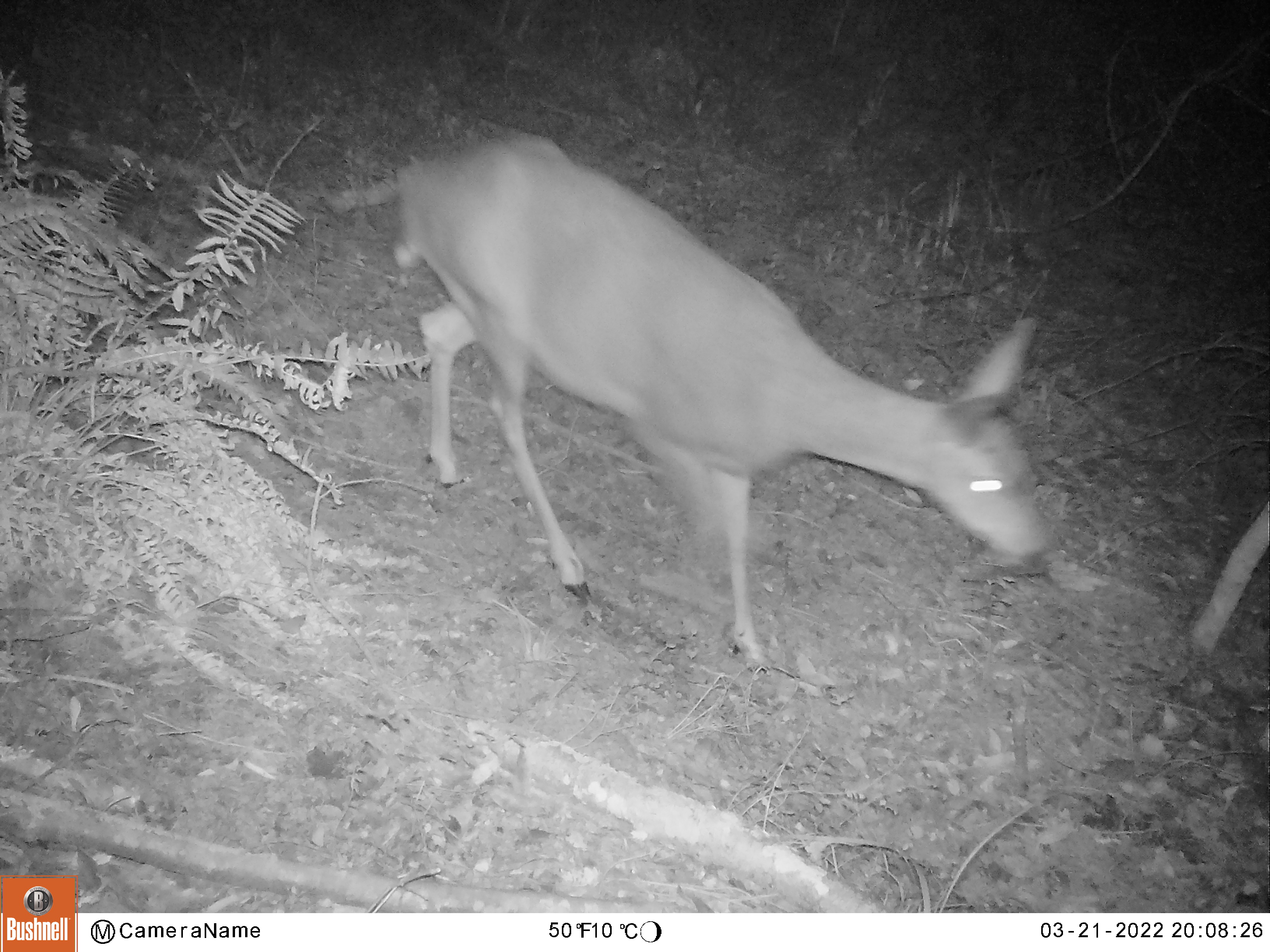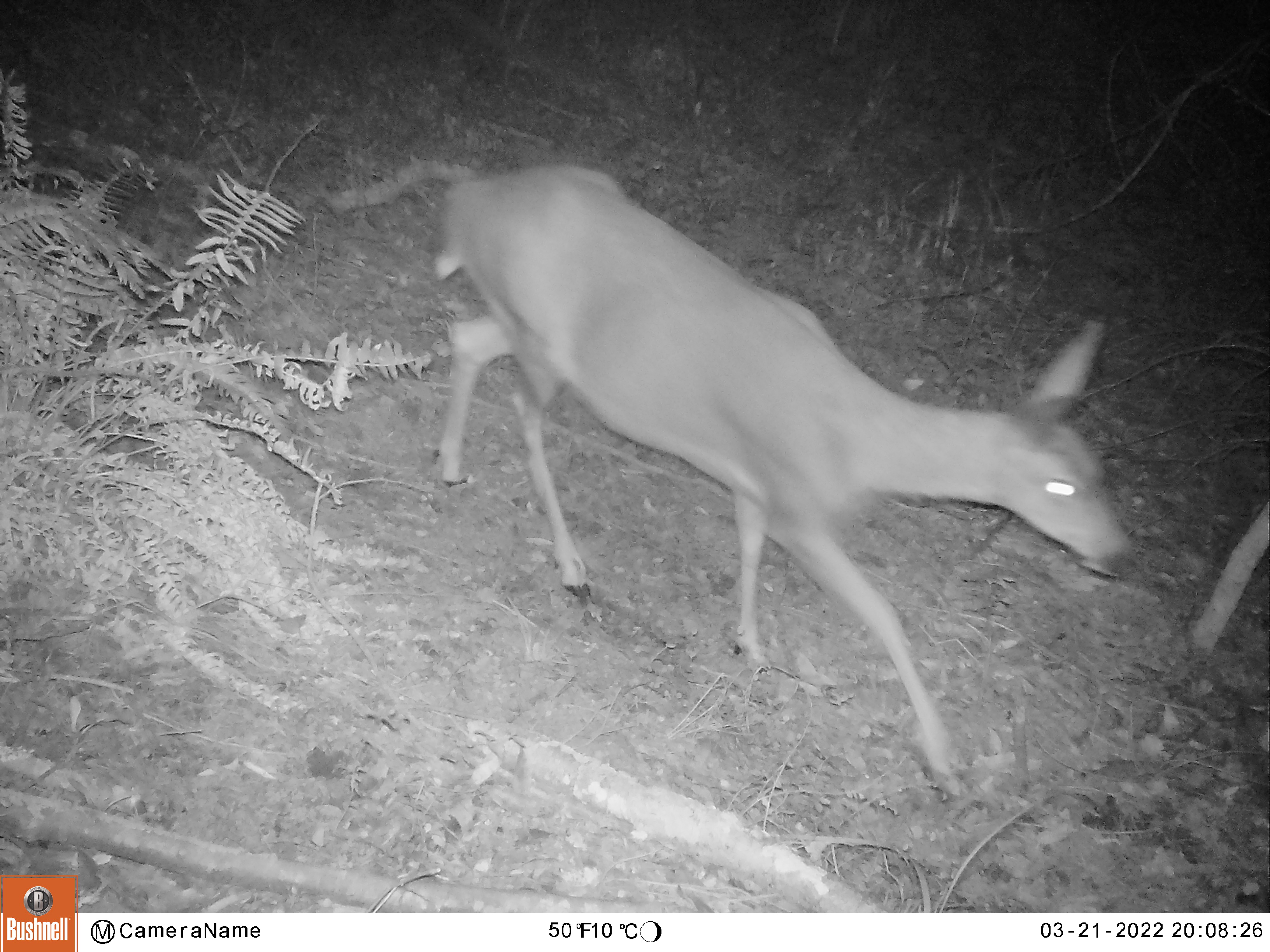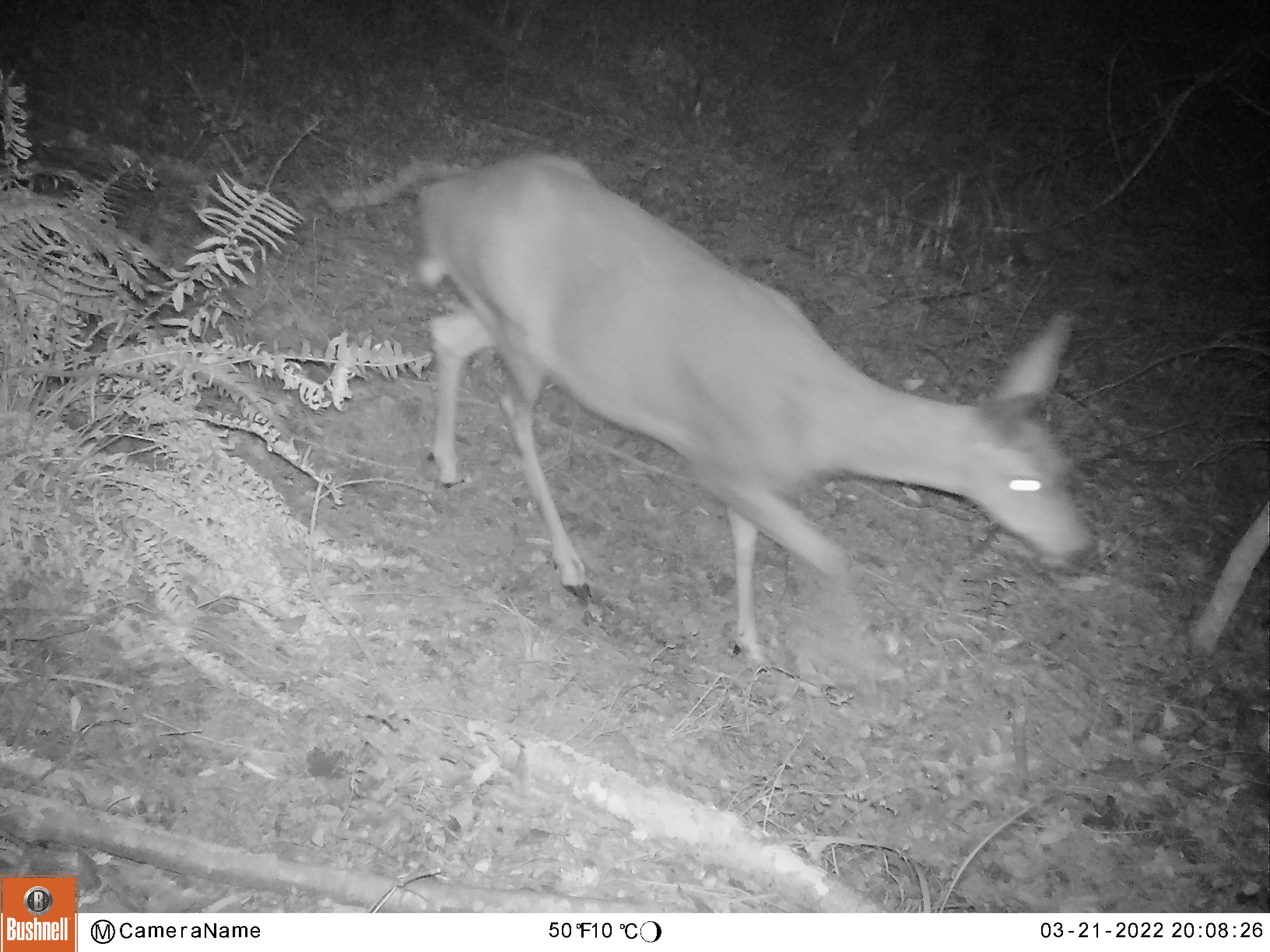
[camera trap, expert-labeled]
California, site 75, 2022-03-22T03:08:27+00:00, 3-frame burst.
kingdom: Animalia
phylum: Chordata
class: Mammalia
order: Artiodactyla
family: Cervidae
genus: Odocoileus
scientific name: Odocoileus hemionus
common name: mule deer